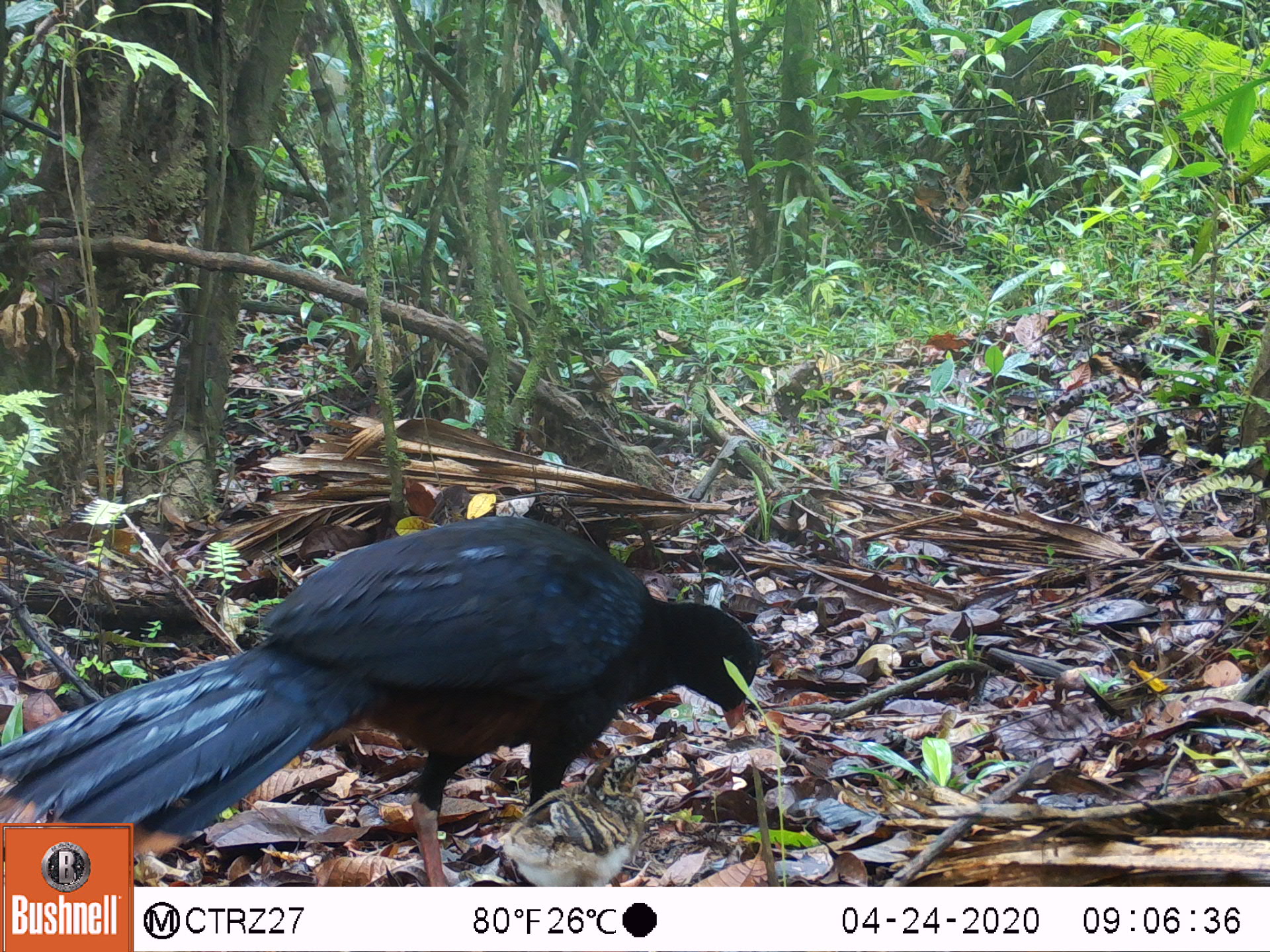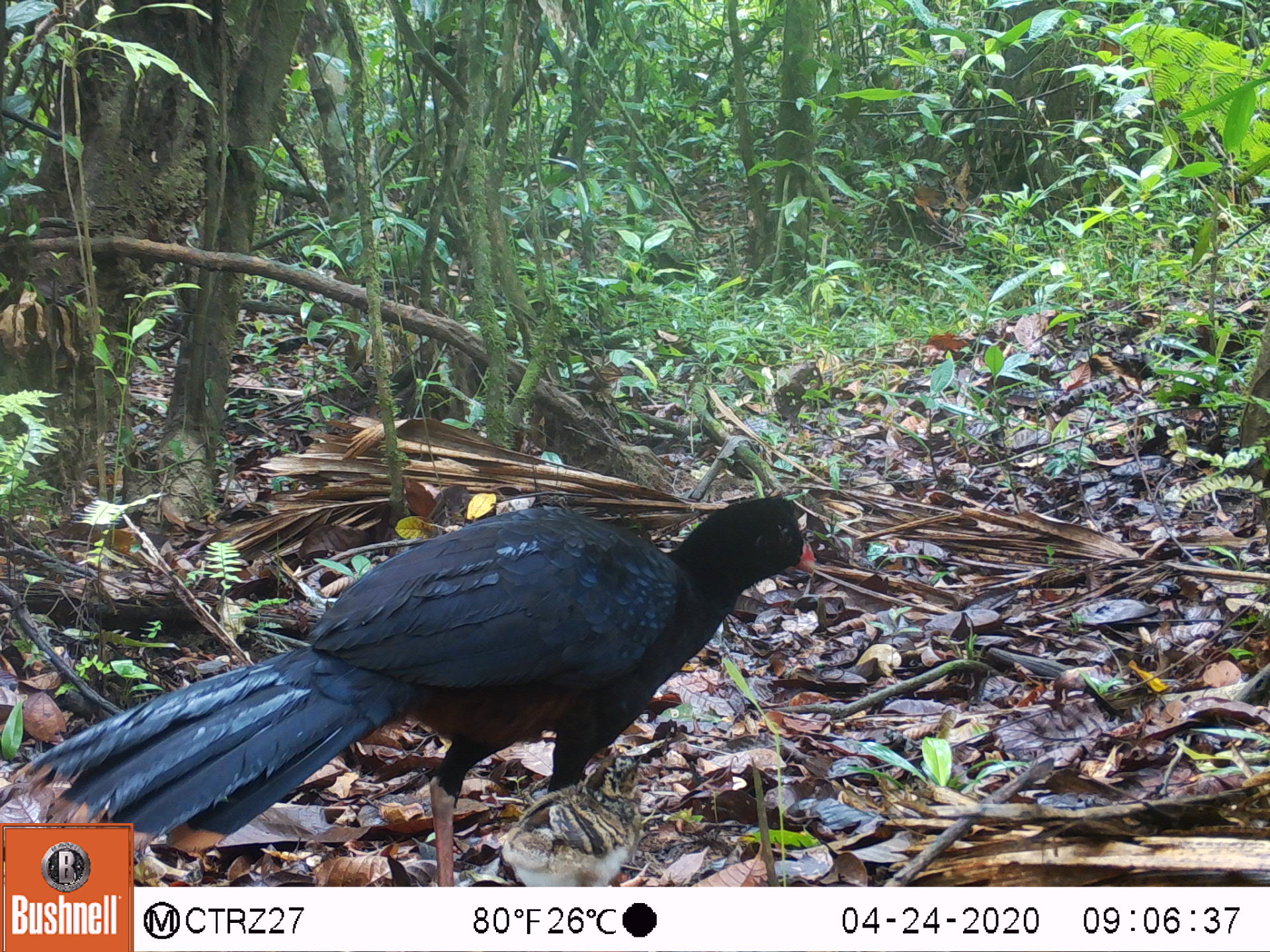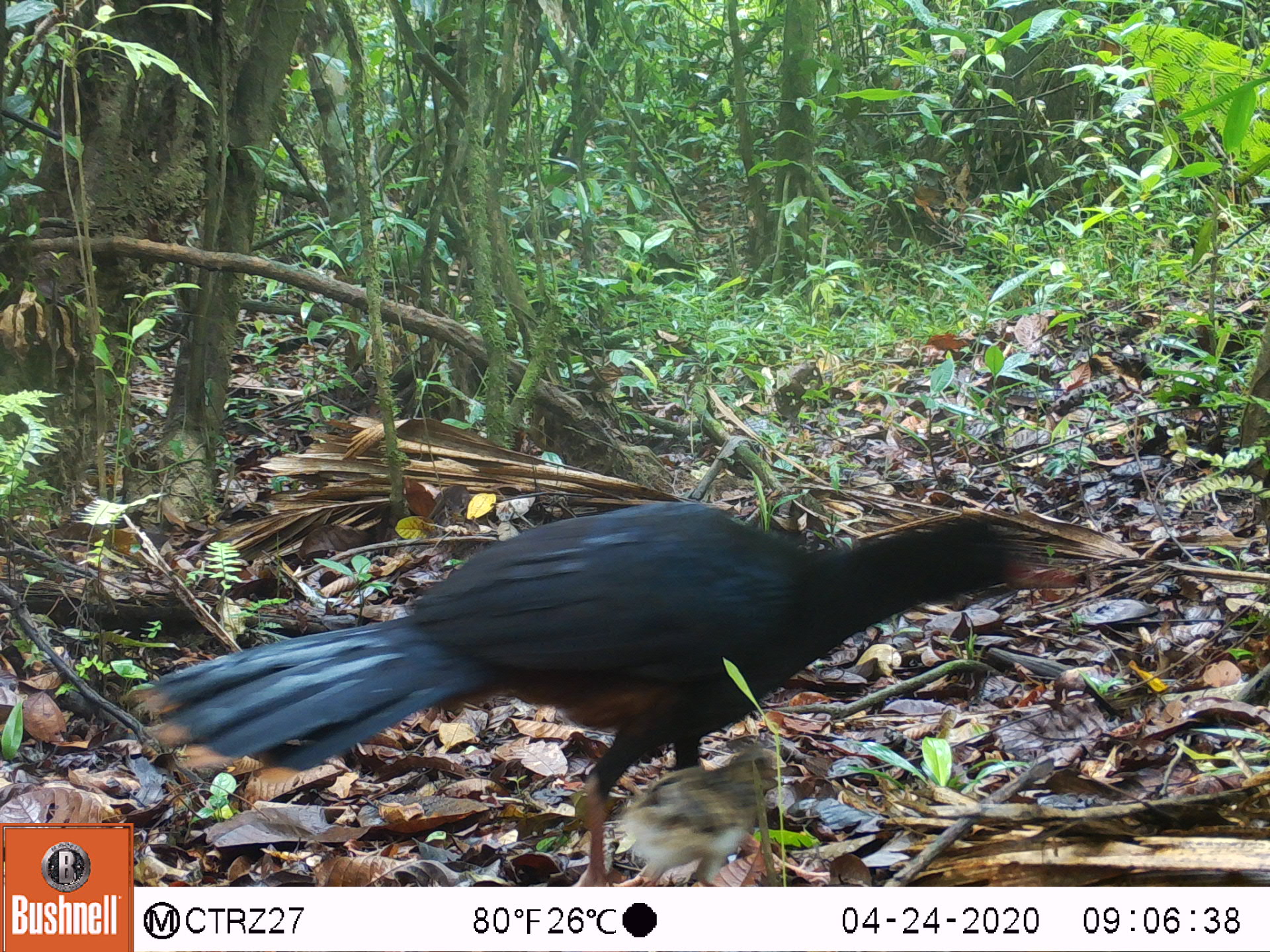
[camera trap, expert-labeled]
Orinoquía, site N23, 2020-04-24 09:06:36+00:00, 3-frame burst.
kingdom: Animalia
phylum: Chordata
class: Aves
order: Galliformes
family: Cracidae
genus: Mitu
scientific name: Mitu salvini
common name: salvin's currasow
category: salvins curassow